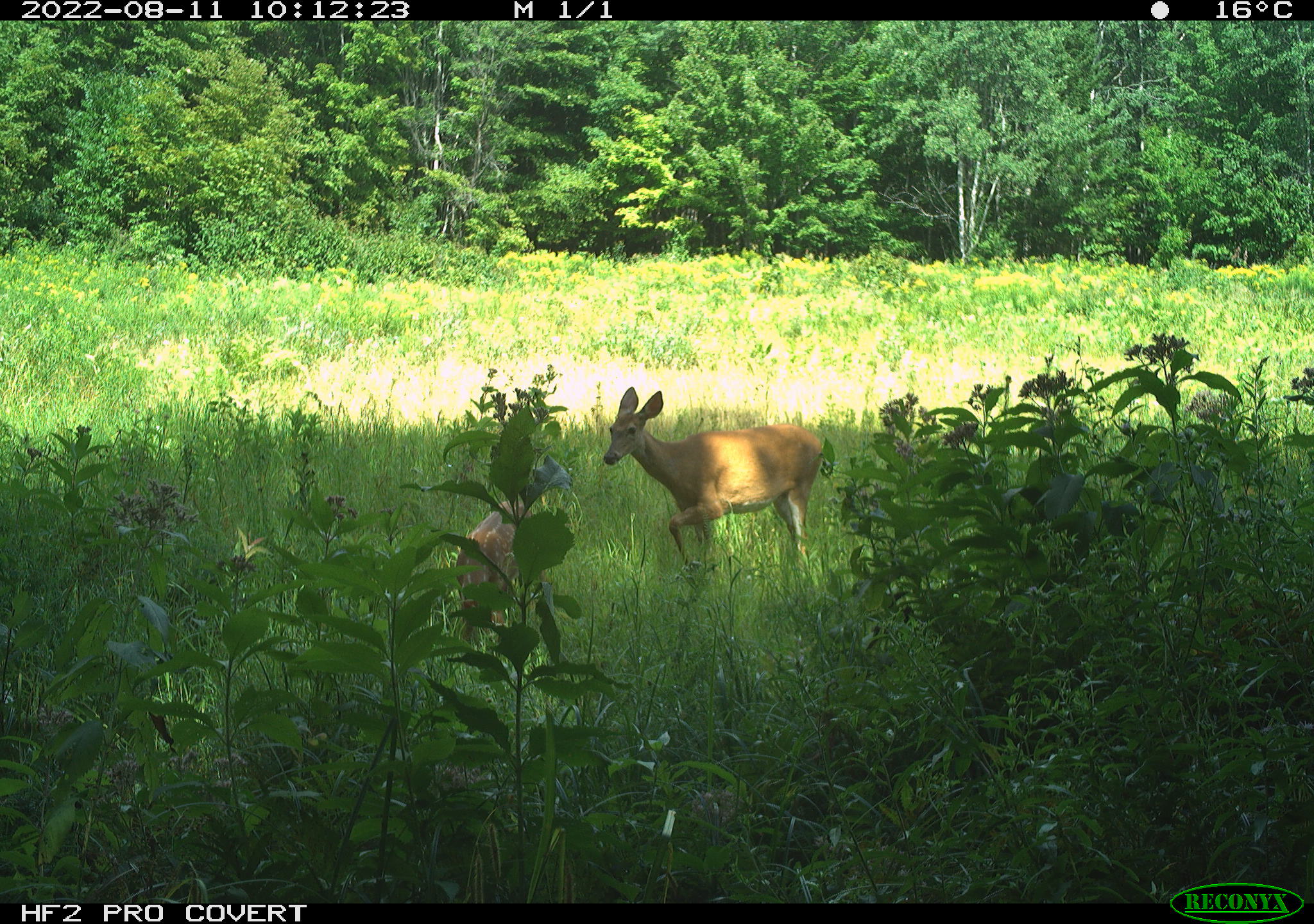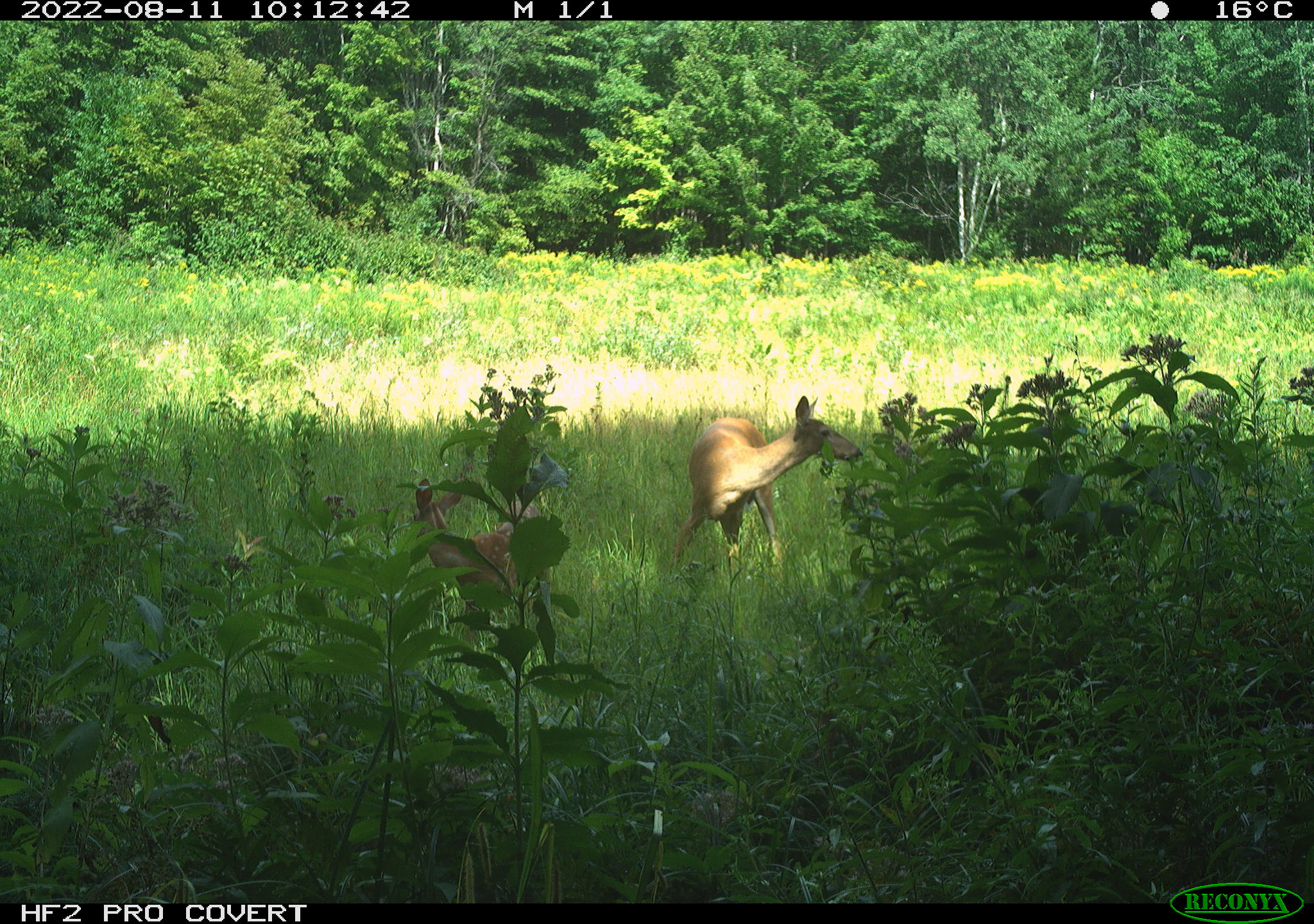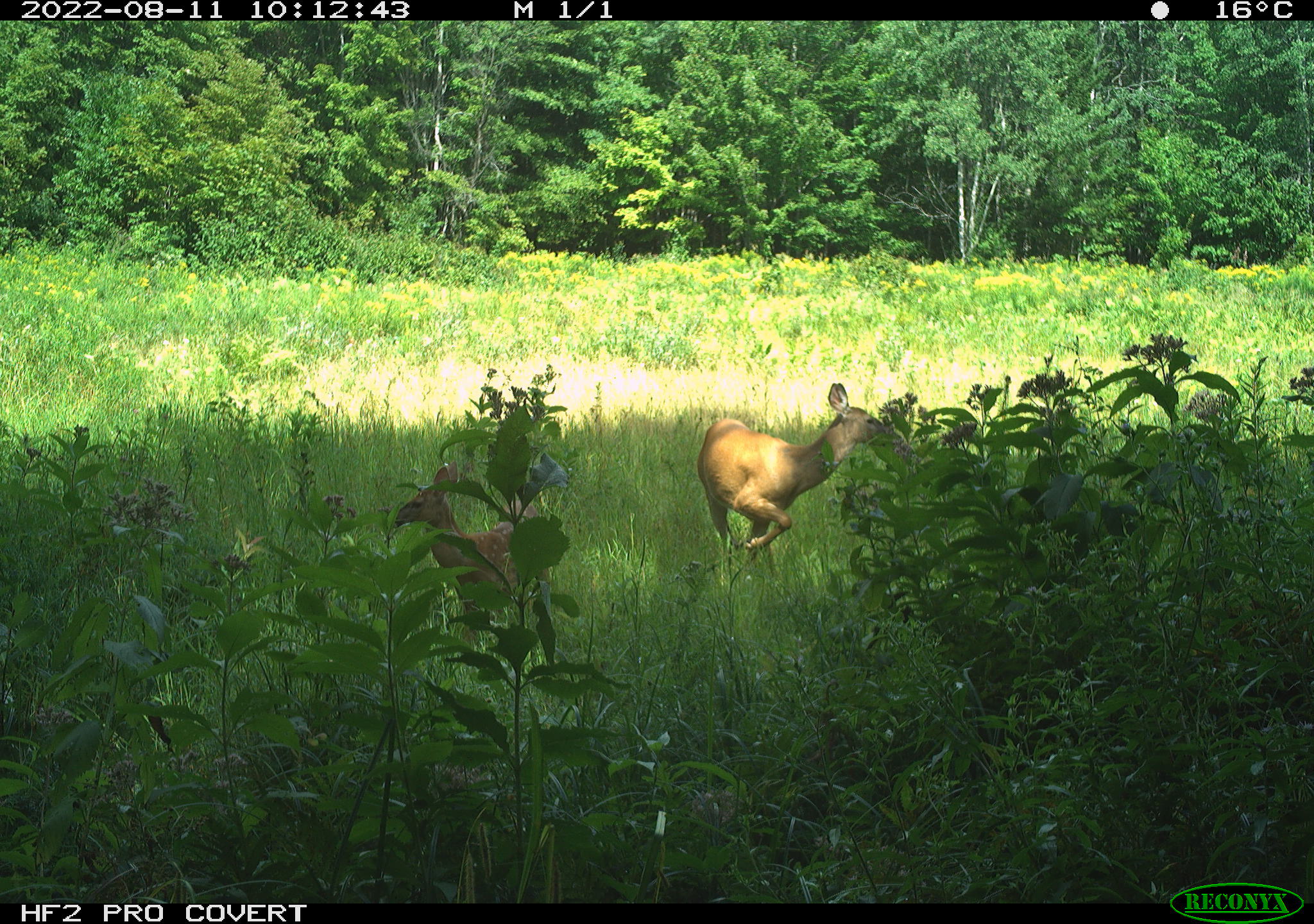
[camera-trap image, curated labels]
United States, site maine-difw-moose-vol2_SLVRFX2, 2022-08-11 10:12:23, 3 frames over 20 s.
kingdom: Animalia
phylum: Chordata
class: Mammalia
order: Artiodactyla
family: Cervidae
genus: Odocoileus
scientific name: Odocoileus virginianus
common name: white-tailed deer